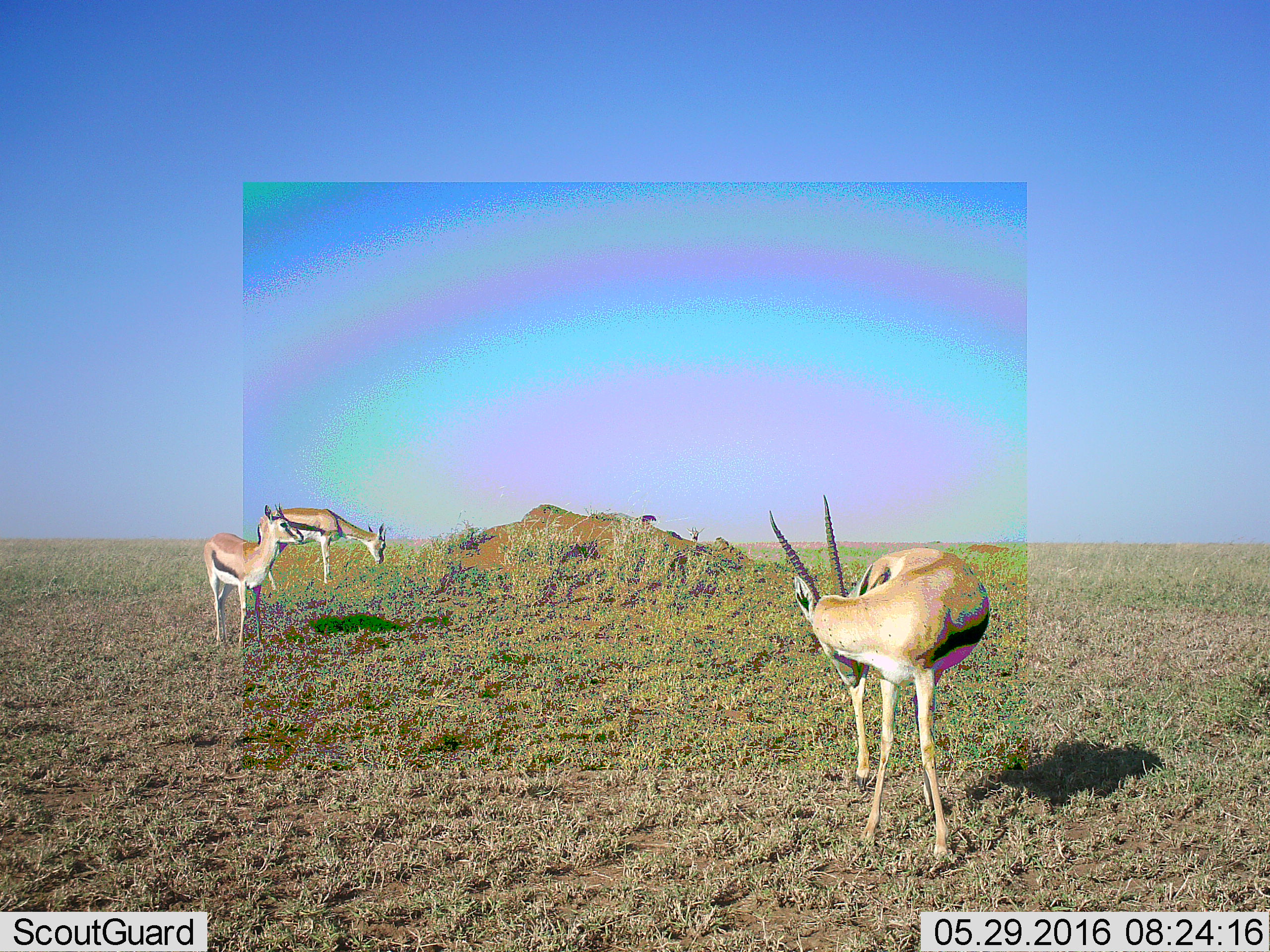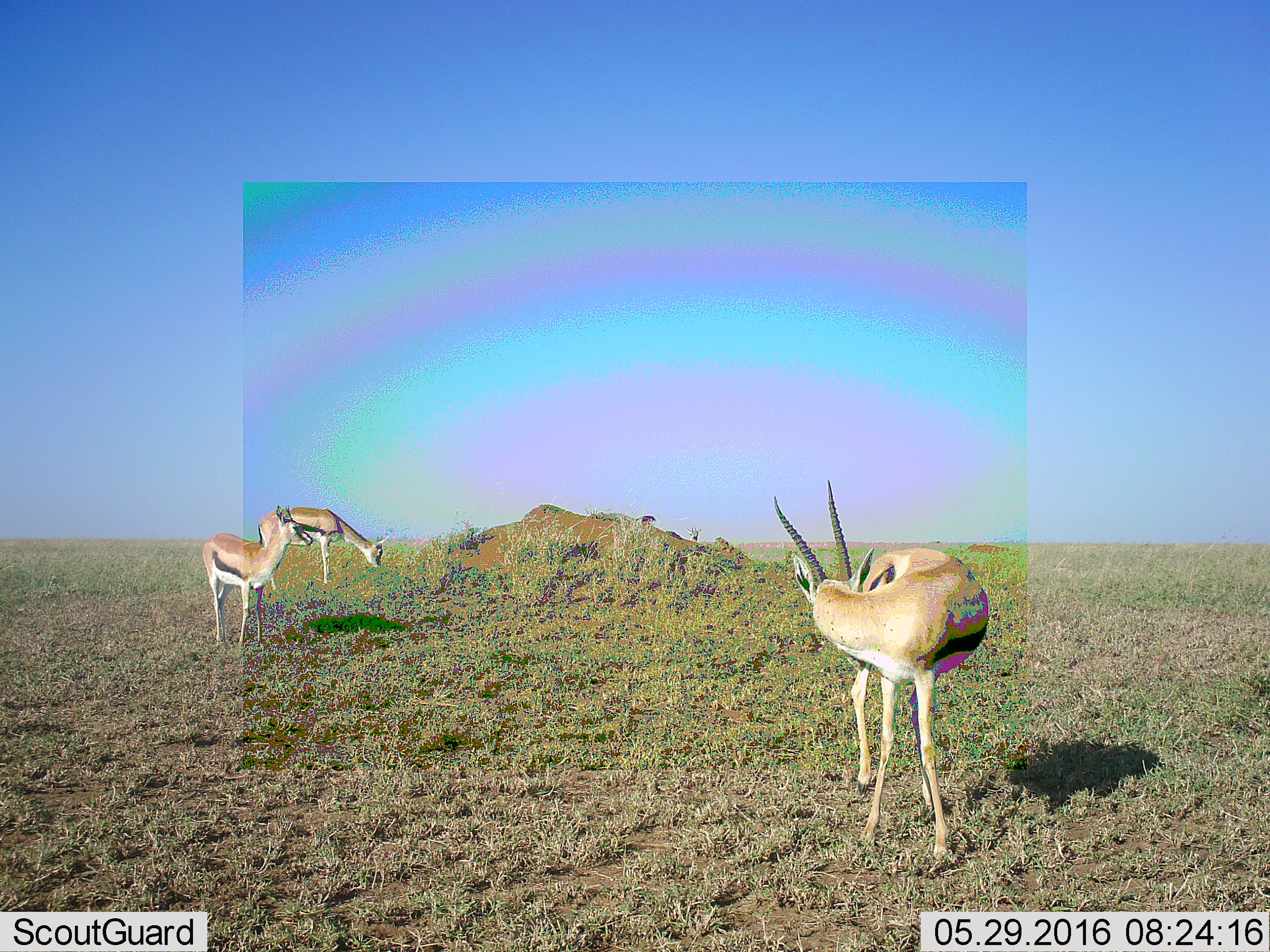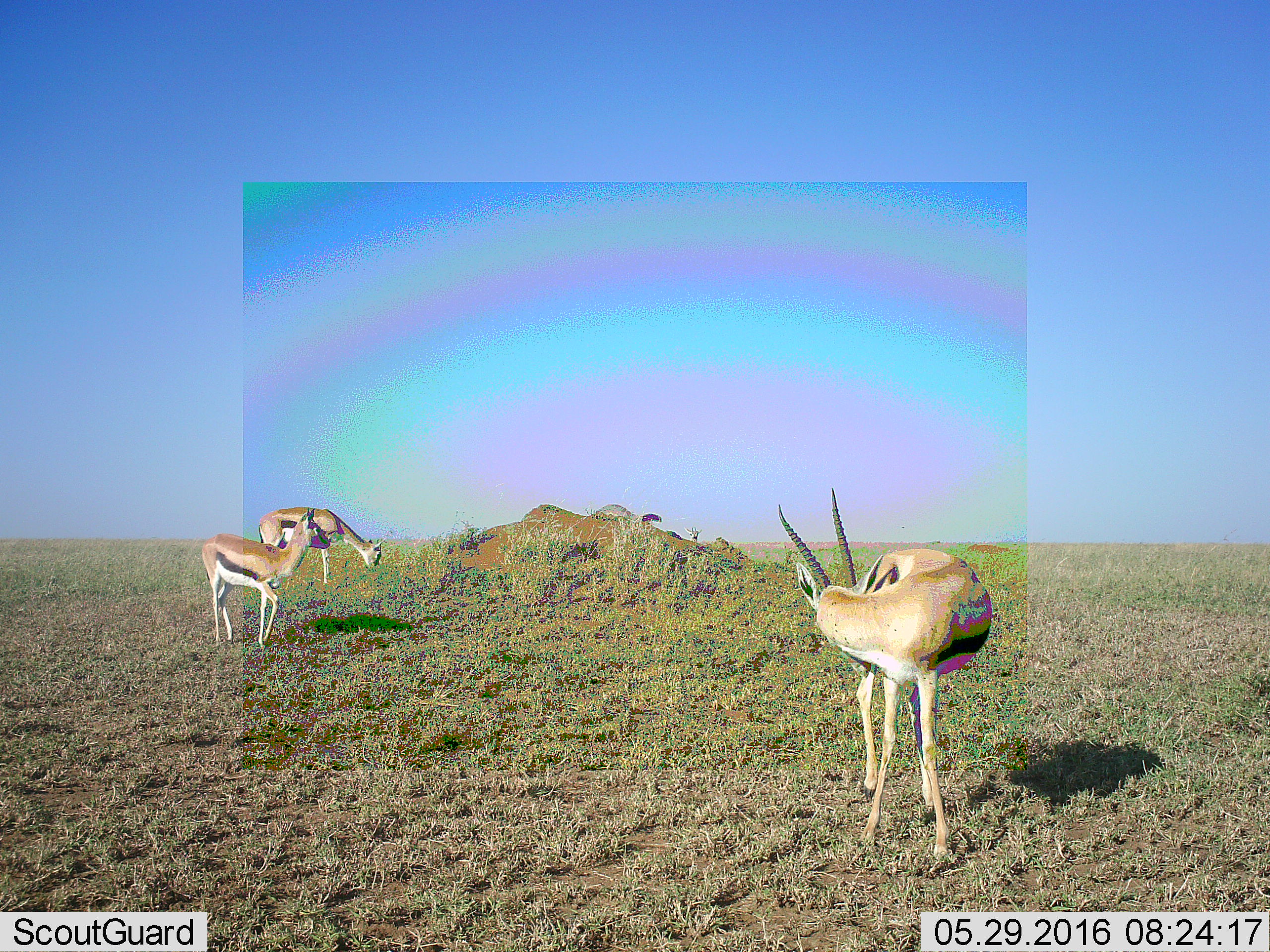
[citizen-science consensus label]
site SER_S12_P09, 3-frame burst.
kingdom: Animalia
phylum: Chordata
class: Mammalia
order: Artiodactyla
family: Bovidae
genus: Eudorcas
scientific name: Eudorcas thomsonii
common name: thomson's gazelle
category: gazellethomsons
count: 3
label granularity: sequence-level